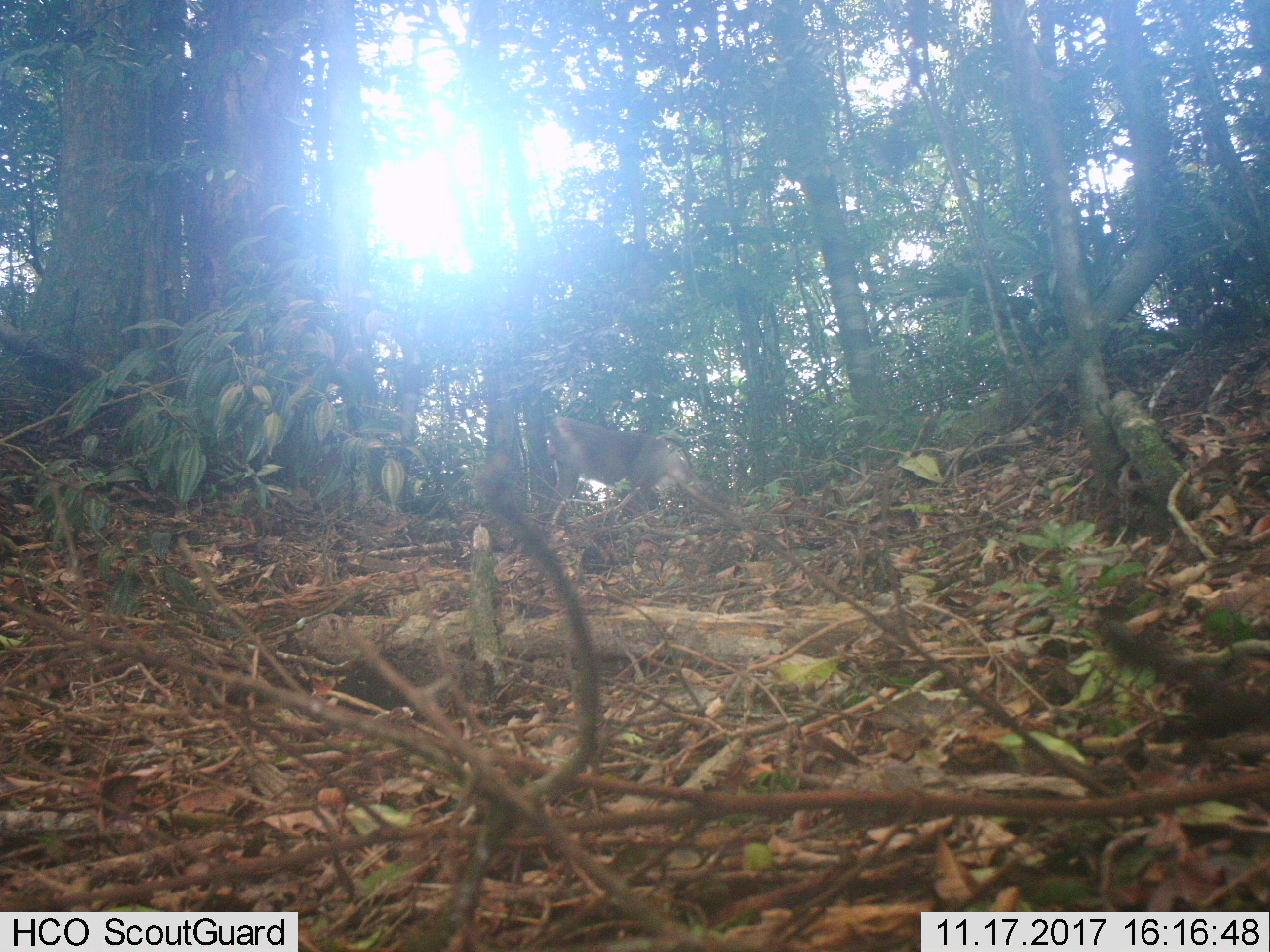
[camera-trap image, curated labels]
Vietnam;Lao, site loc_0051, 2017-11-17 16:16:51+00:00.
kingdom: Animalia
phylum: Chordata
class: Mammalia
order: Primates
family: Cercopithecidae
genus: Macaca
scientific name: Macaca nemestrina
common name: pig-tailed macaque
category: pig tailed macaque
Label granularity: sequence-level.